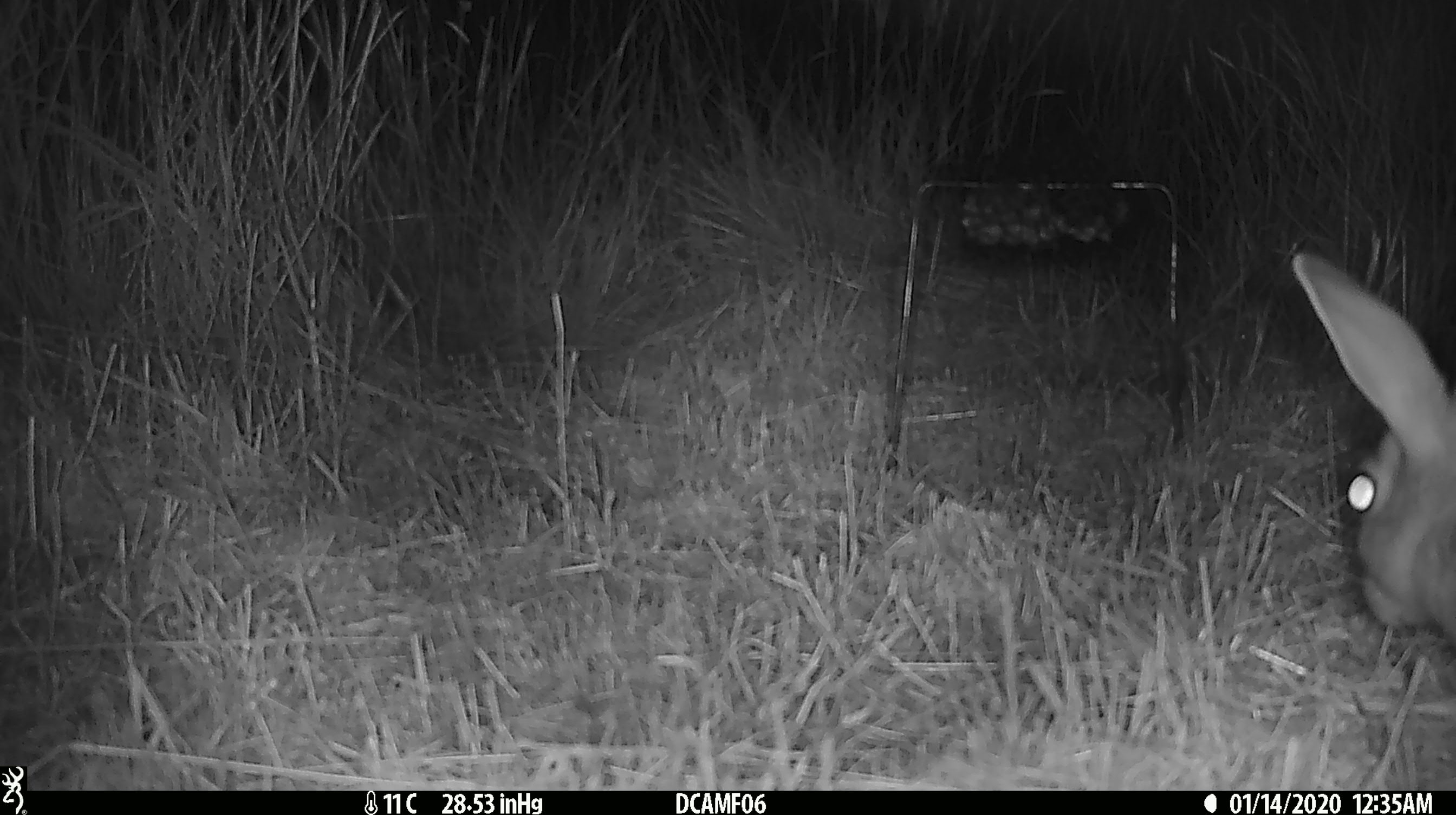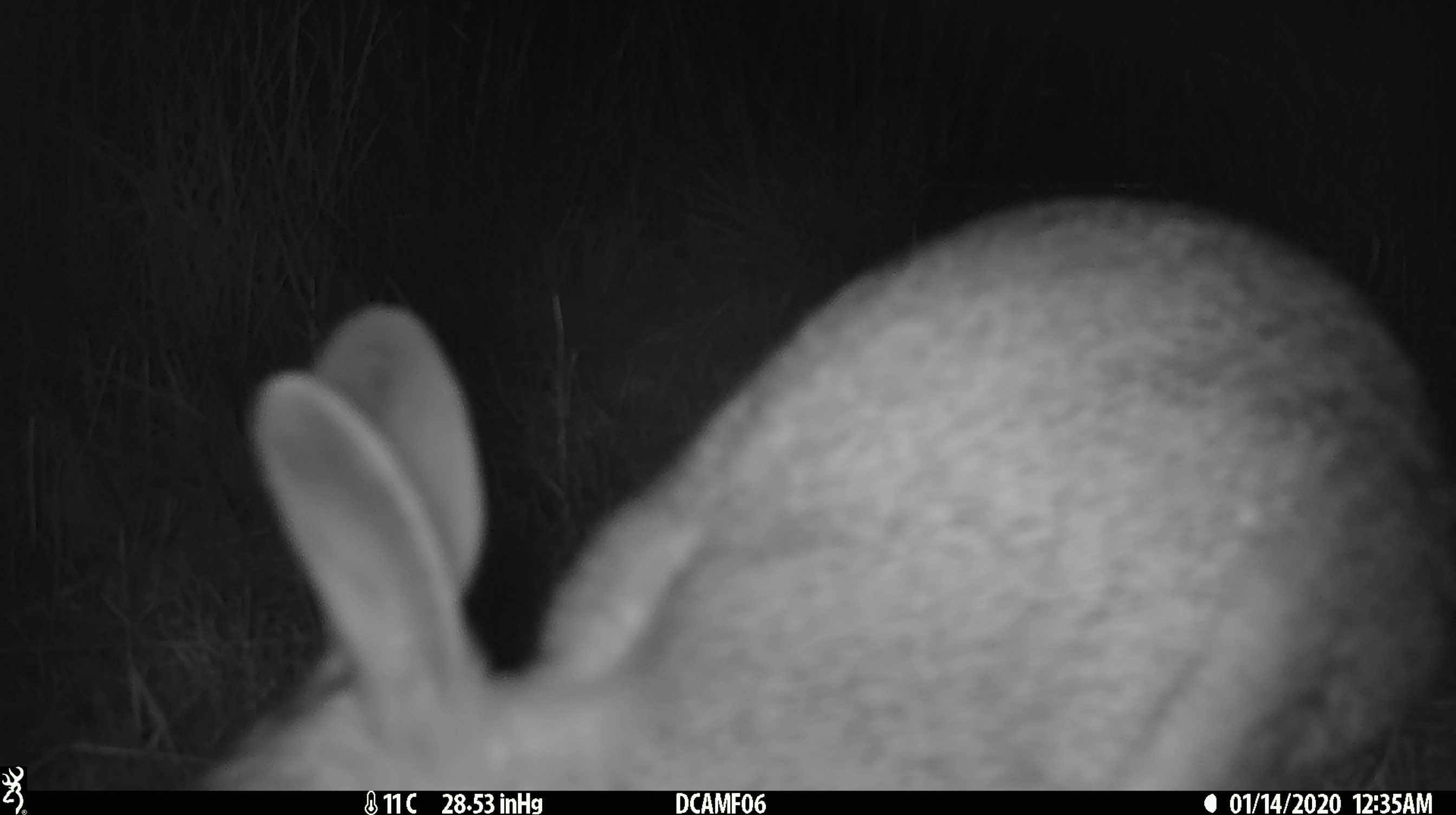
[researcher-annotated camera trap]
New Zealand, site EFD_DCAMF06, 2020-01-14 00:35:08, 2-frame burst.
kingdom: Animalia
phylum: Chordata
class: Mammalia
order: Lagomorpha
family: Leporidae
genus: Oryctolagus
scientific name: Oryctolagus cuniculus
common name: european rabbit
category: rabbit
Rabbit (european rabbit) (Oryctolagus cuniculus).